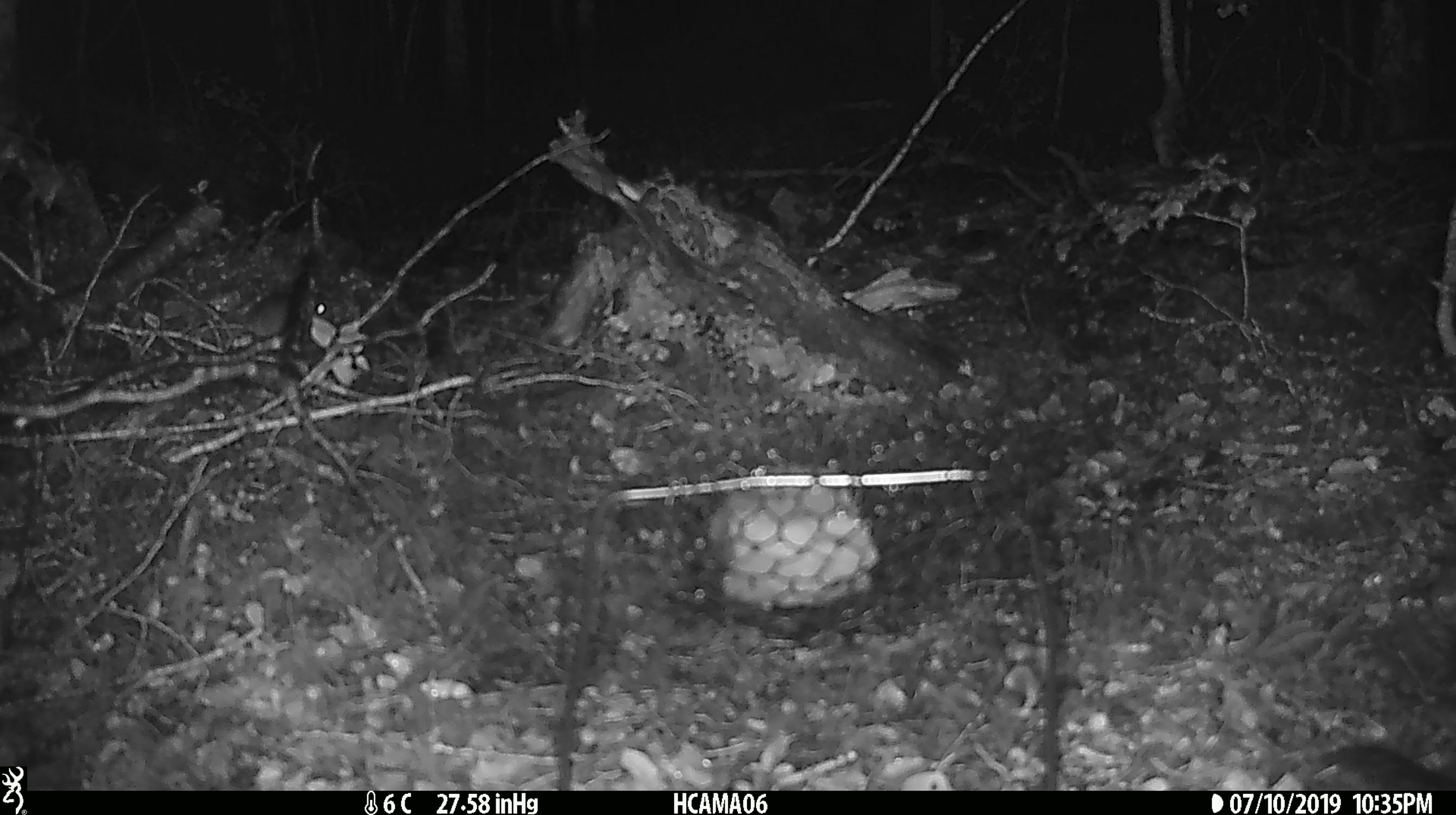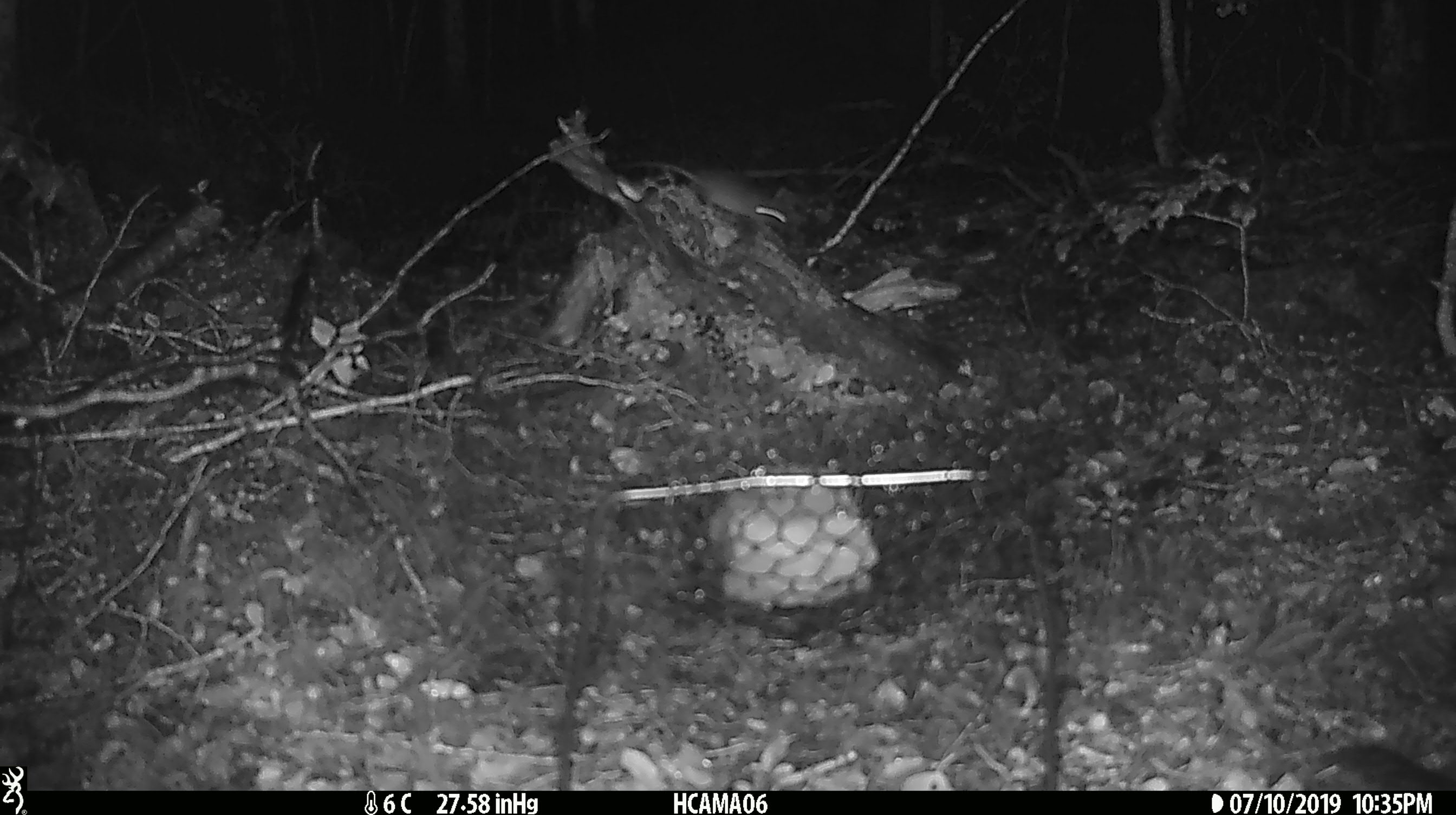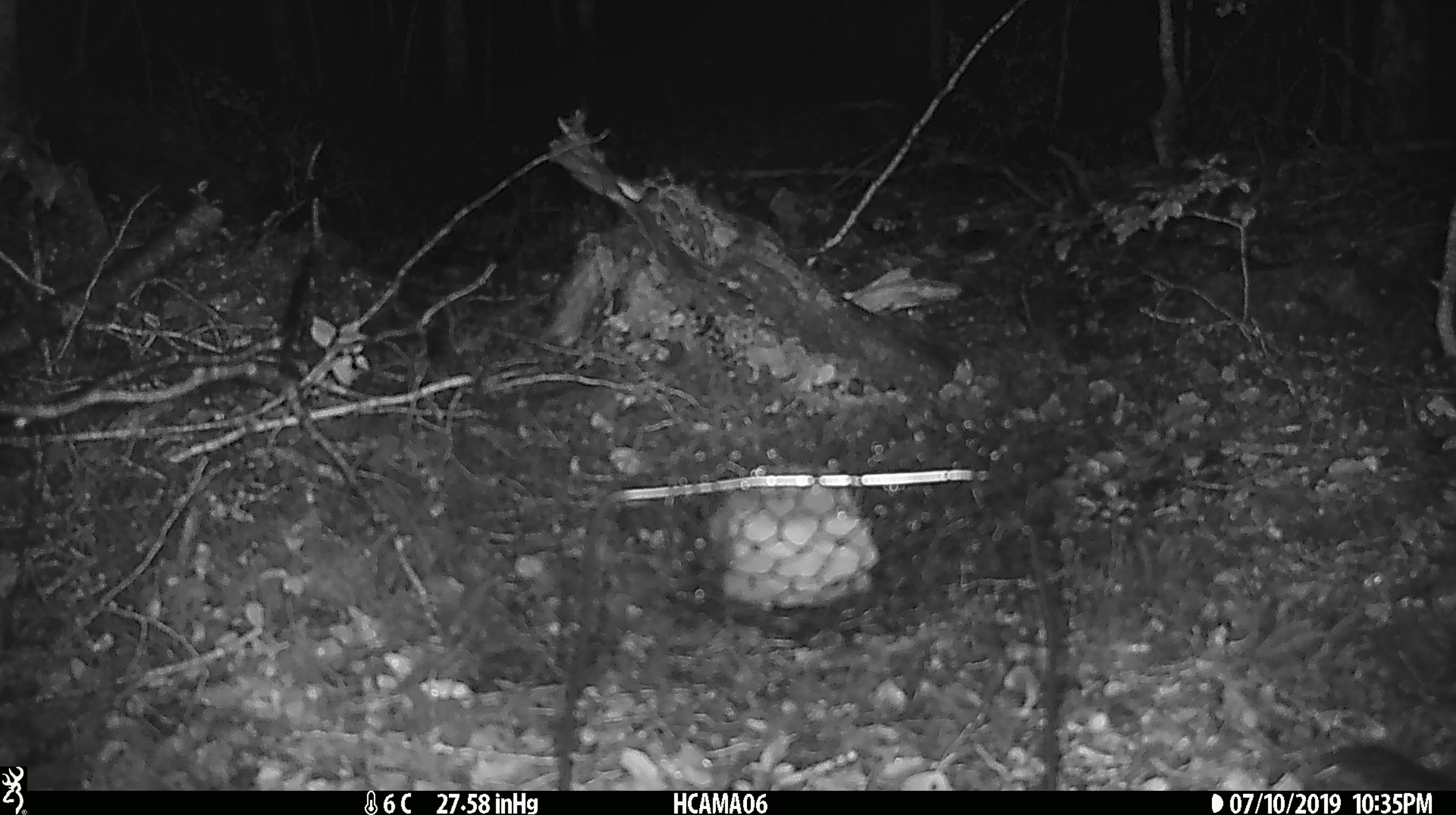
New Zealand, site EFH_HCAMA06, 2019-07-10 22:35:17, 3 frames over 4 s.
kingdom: Animalia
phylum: Chordata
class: Mammalia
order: Rodentia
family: Muridae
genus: Mus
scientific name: Mus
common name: mouse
Mouse (Mus).